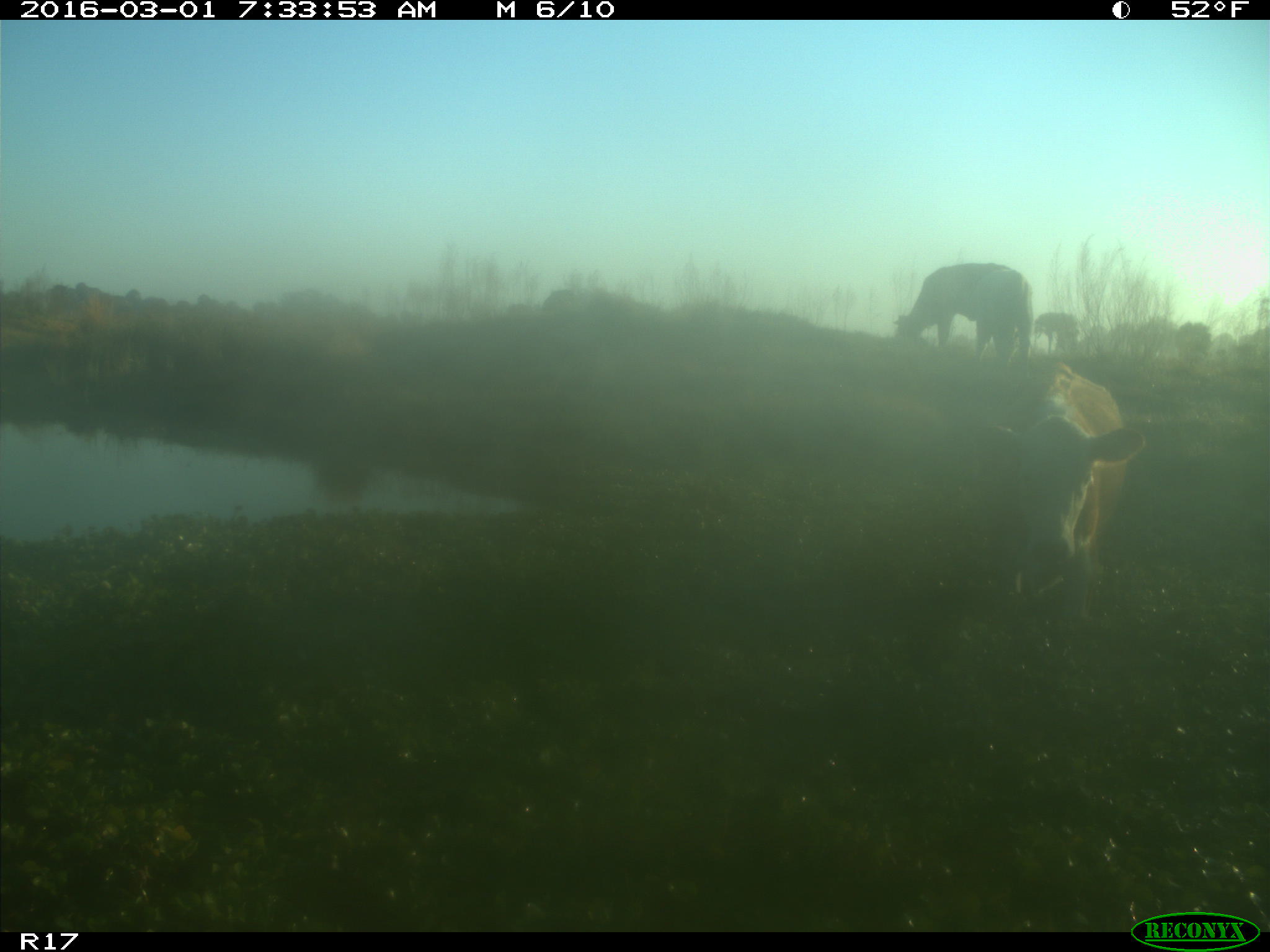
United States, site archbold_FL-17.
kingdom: Animalia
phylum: Chordata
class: Mammalia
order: Artiodactyla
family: Bovidae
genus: Bos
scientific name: Bos taurus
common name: domestic cow